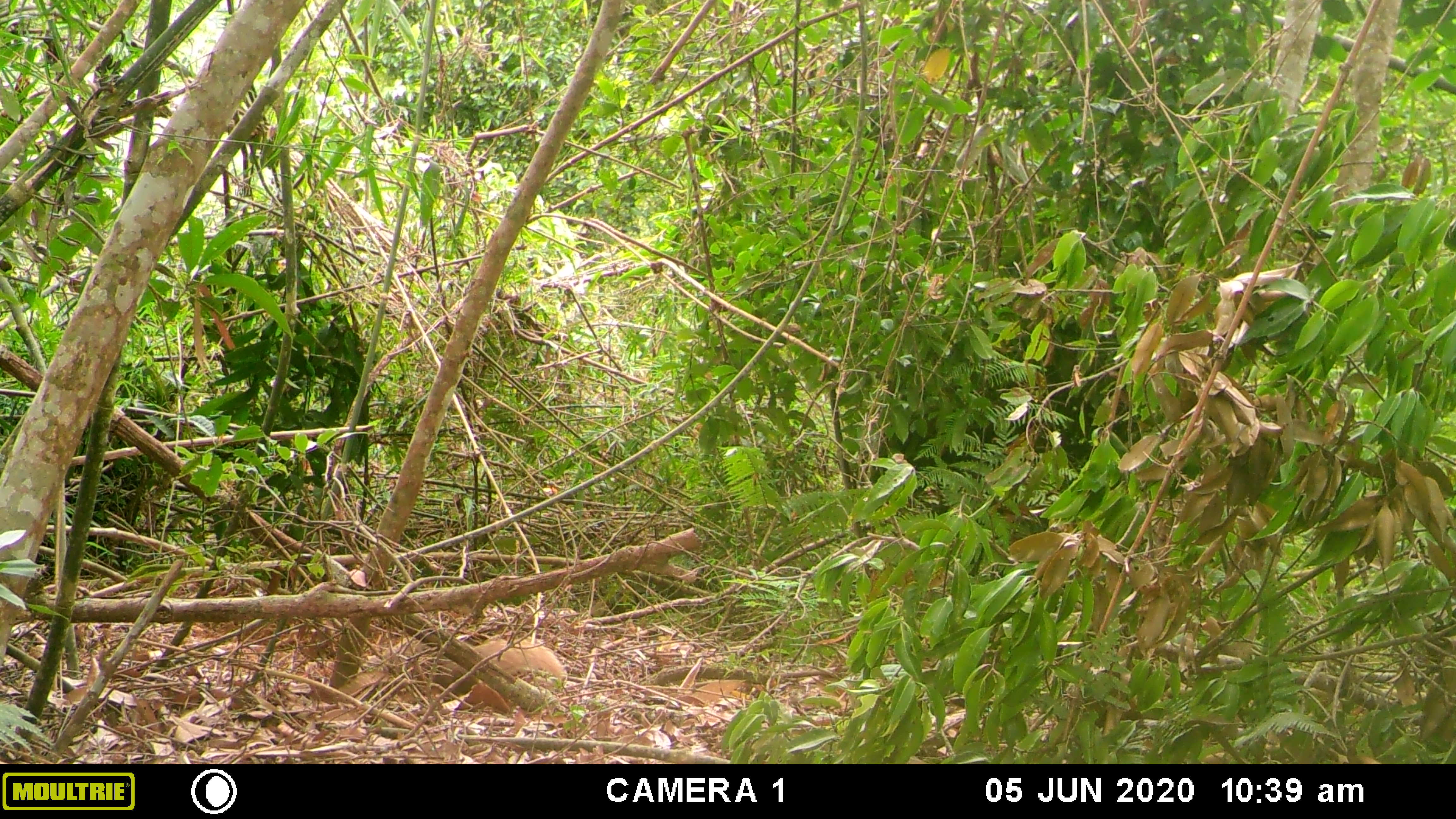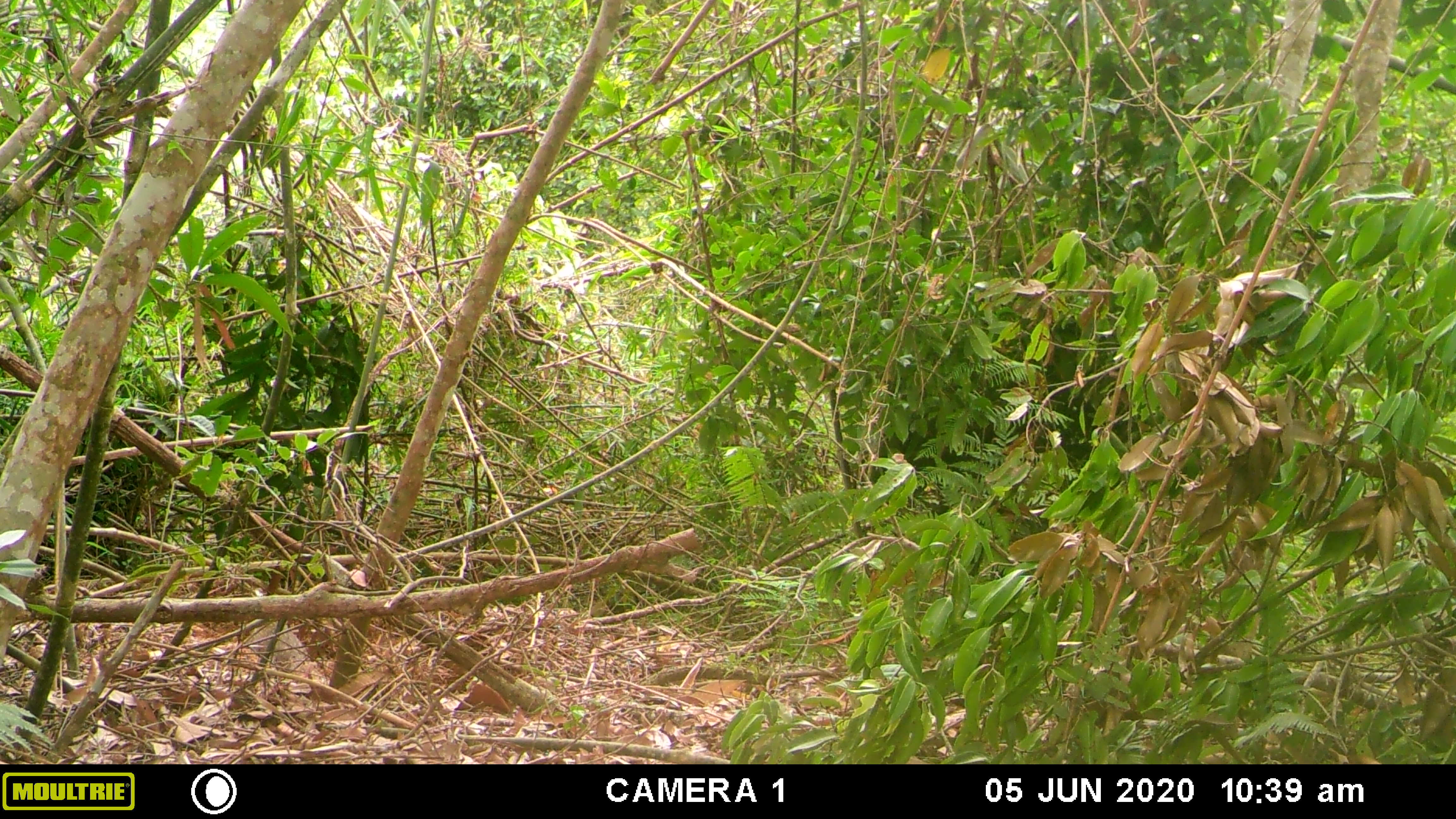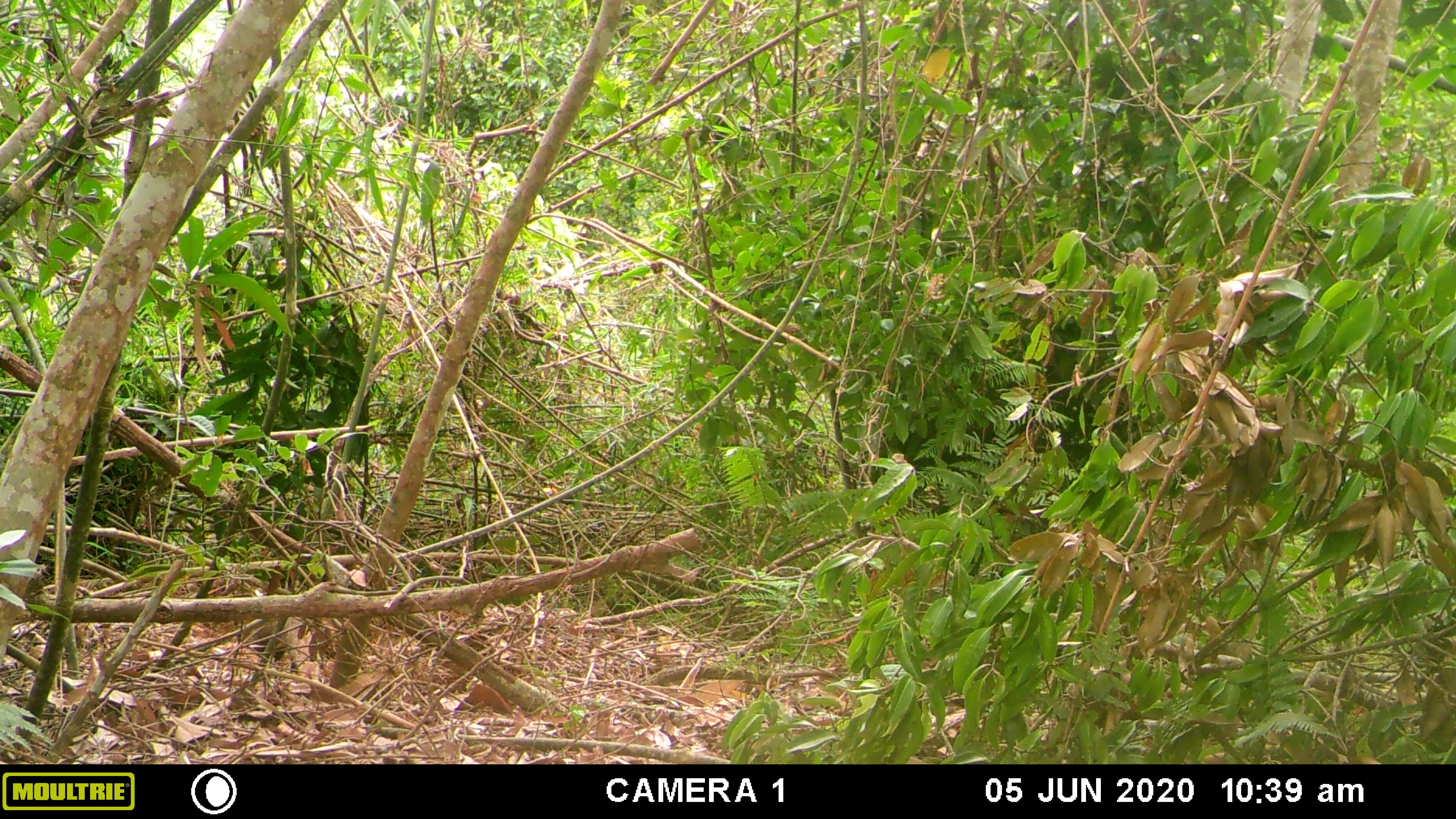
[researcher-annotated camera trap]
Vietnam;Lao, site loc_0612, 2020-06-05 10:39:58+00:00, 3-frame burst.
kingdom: Animalia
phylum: Chordata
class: Mammalia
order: Carnivora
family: Herpestidae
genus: Urva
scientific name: Urva urva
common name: crab-eating mongoose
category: crab eating mongoose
Crab eating mongoose (crab-eating mongoose) (Urva urva). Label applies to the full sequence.